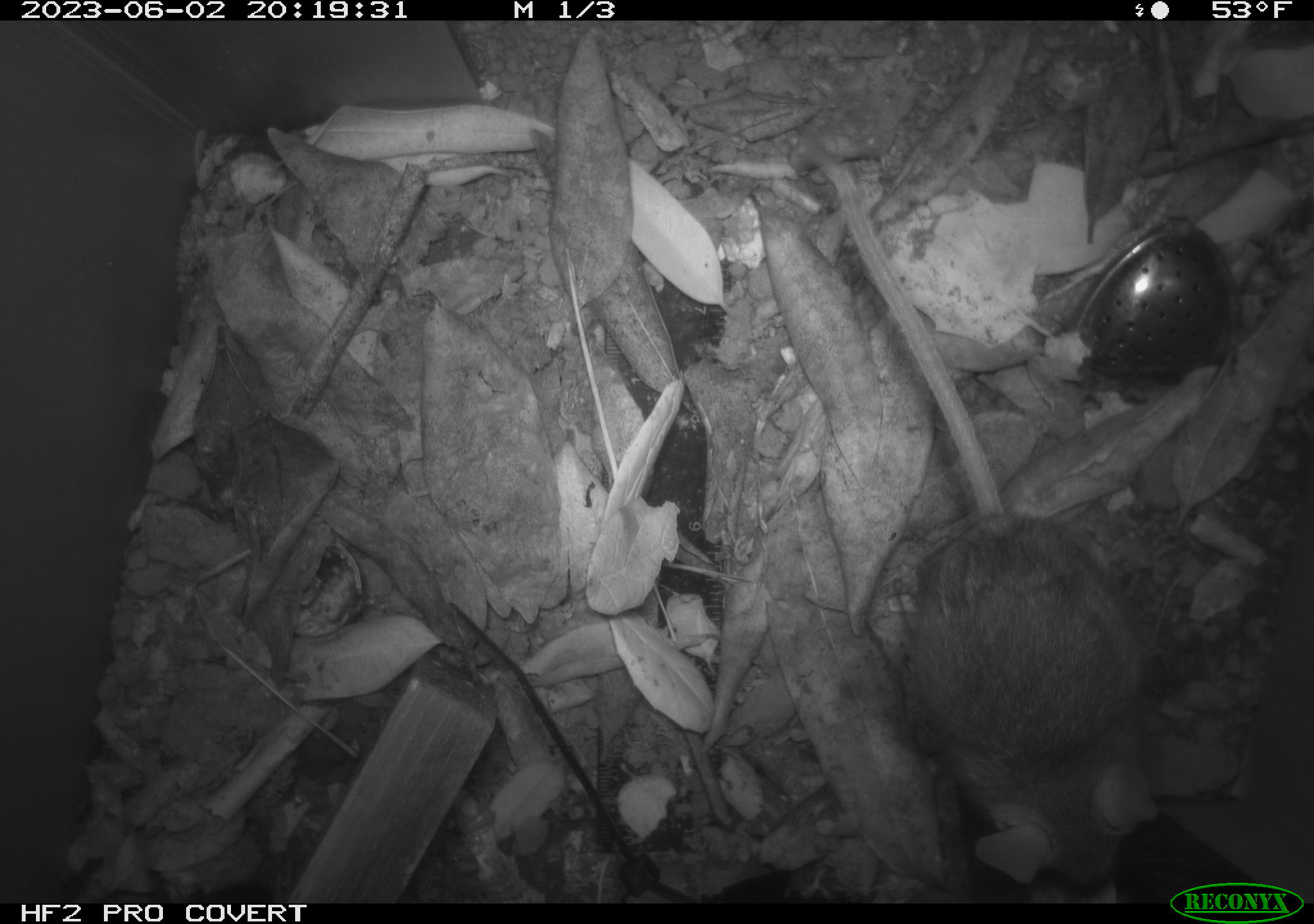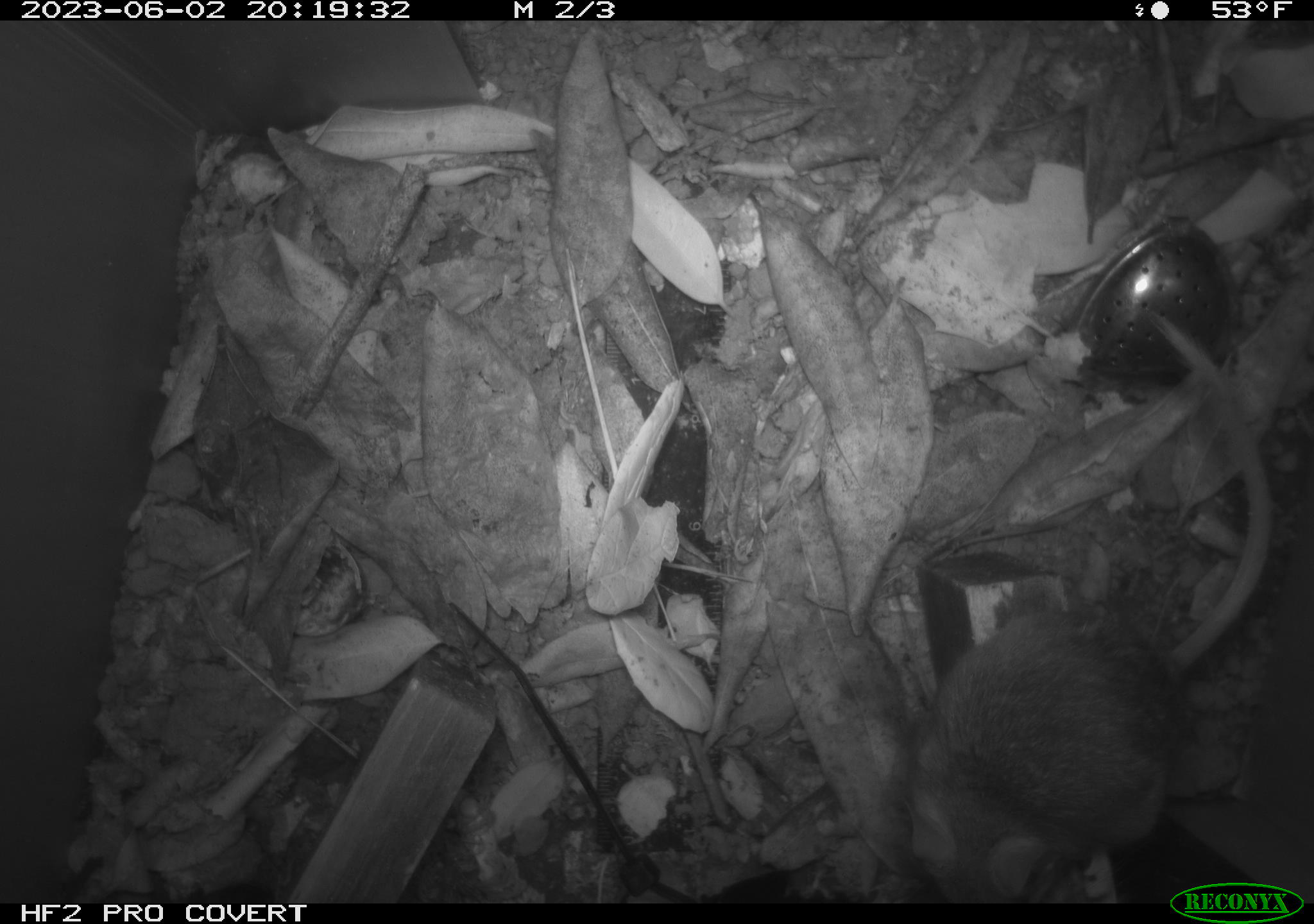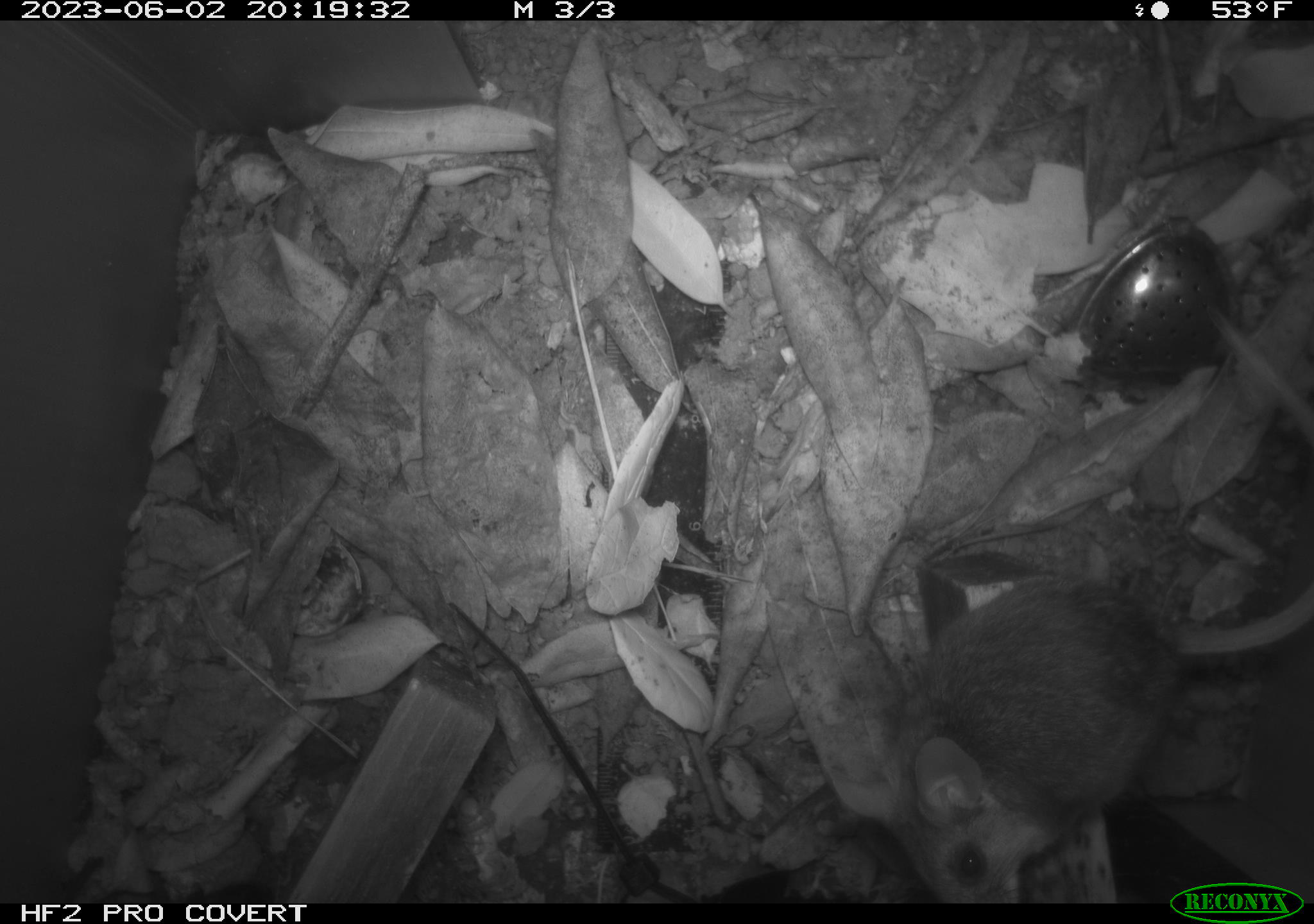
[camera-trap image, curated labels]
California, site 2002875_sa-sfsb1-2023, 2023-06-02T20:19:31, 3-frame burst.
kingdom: Animalia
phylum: Chordata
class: Mammalia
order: Rodentia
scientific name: Rodentia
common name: mouse species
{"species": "mouse species (Rodentia)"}